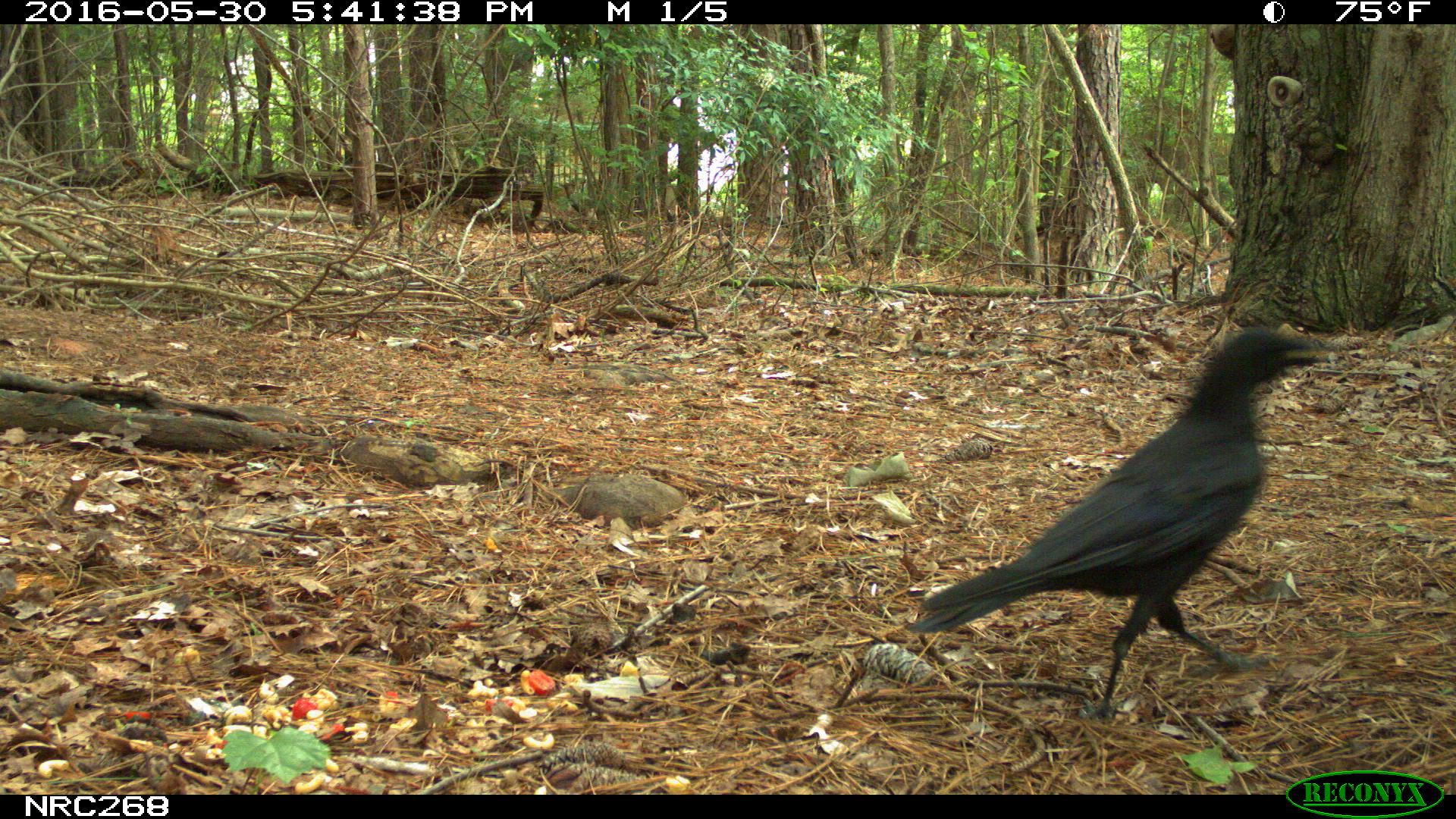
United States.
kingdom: Animalia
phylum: Chordata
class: Aves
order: Passeriformes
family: Corvidae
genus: Corvus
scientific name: Corvus brachyrhynchos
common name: american crow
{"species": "American Crow (Corvus brachyrhynchos)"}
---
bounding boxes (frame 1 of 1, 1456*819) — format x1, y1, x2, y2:
American Crow: 908, 303, 1365, 721